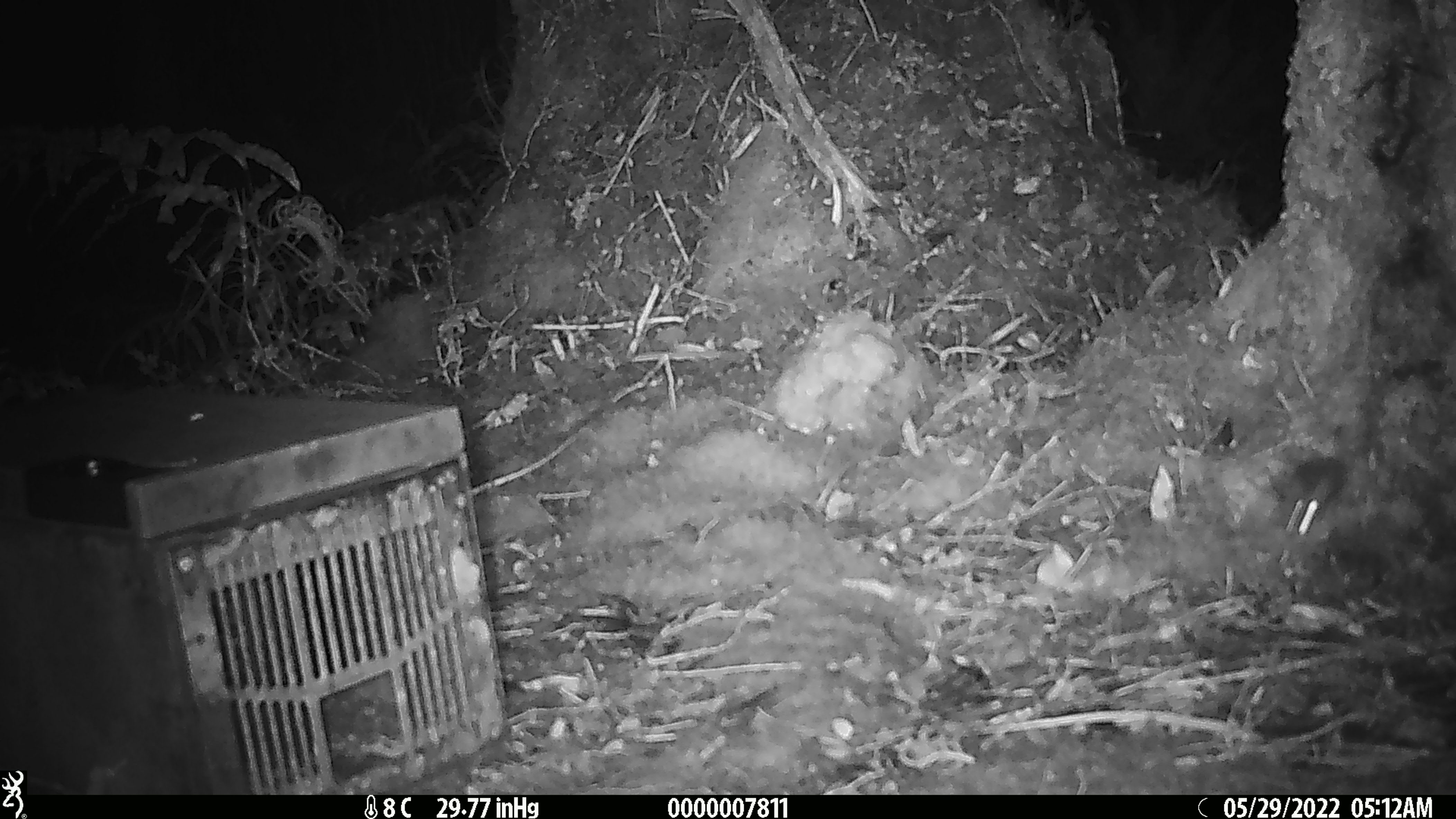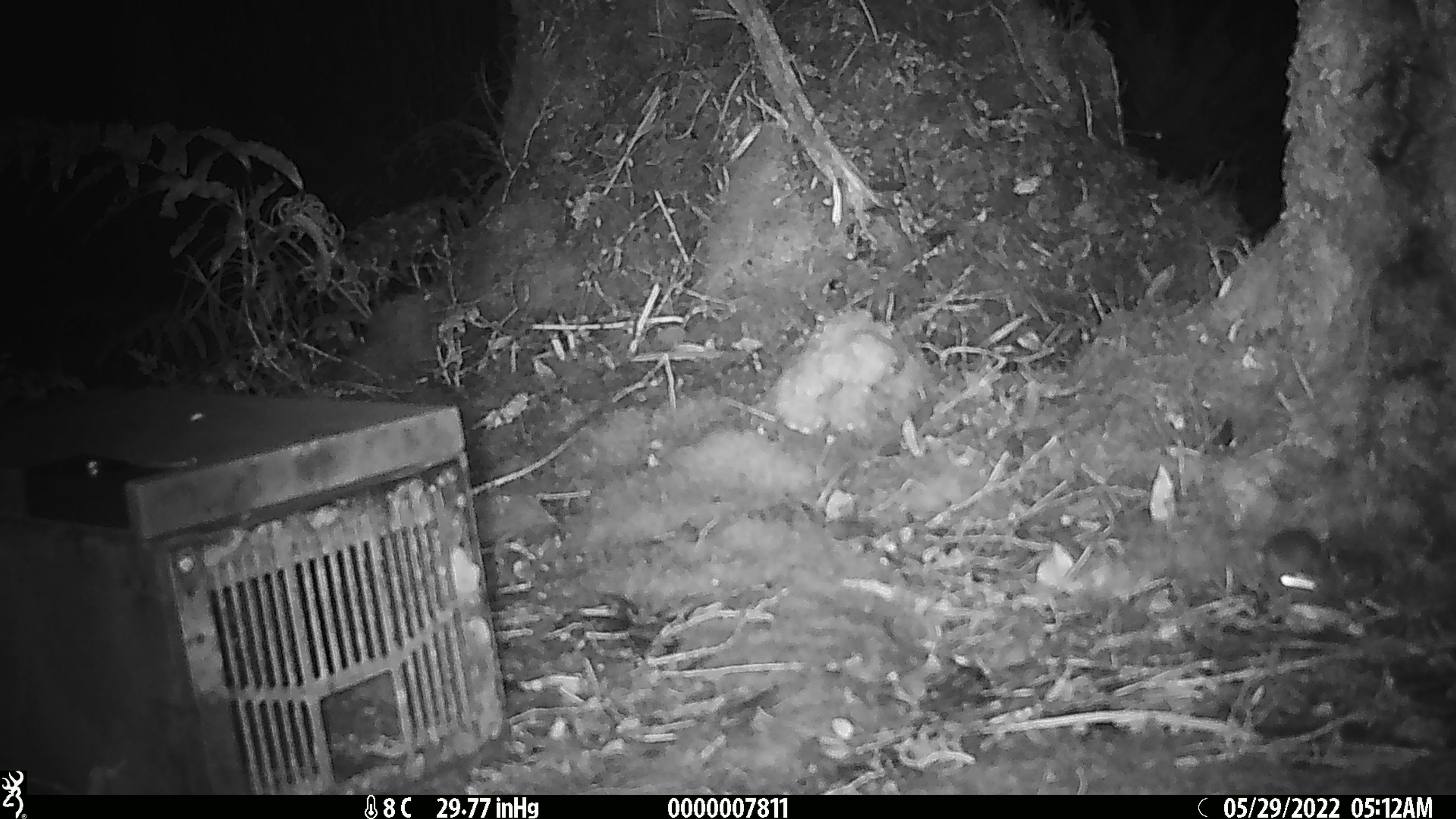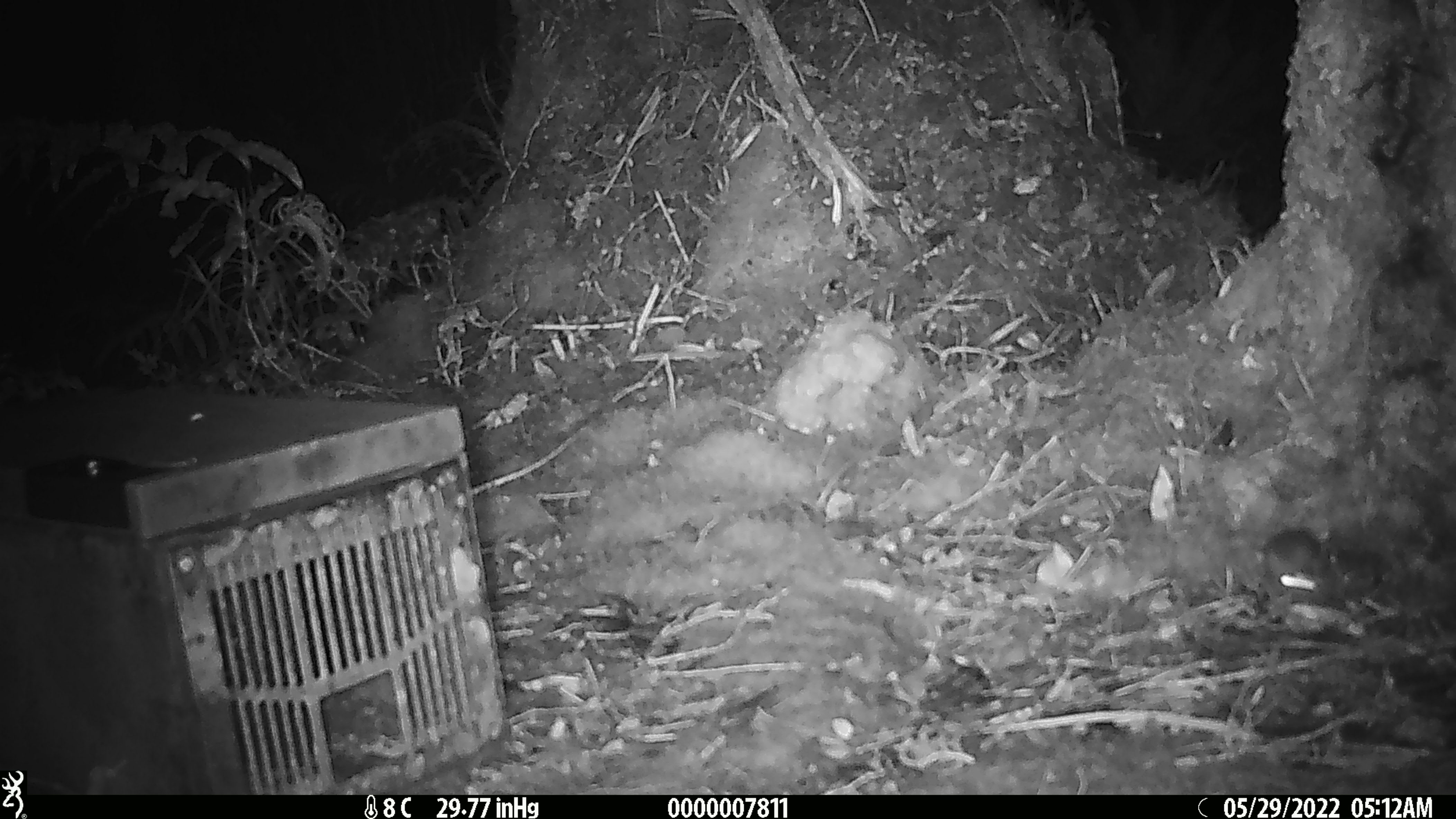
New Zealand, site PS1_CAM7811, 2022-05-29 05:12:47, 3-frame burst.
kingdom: Animalia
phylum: Chordata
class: Mammalia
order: Rodentia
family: Muridae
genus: Mus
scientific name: Mus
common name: mouse